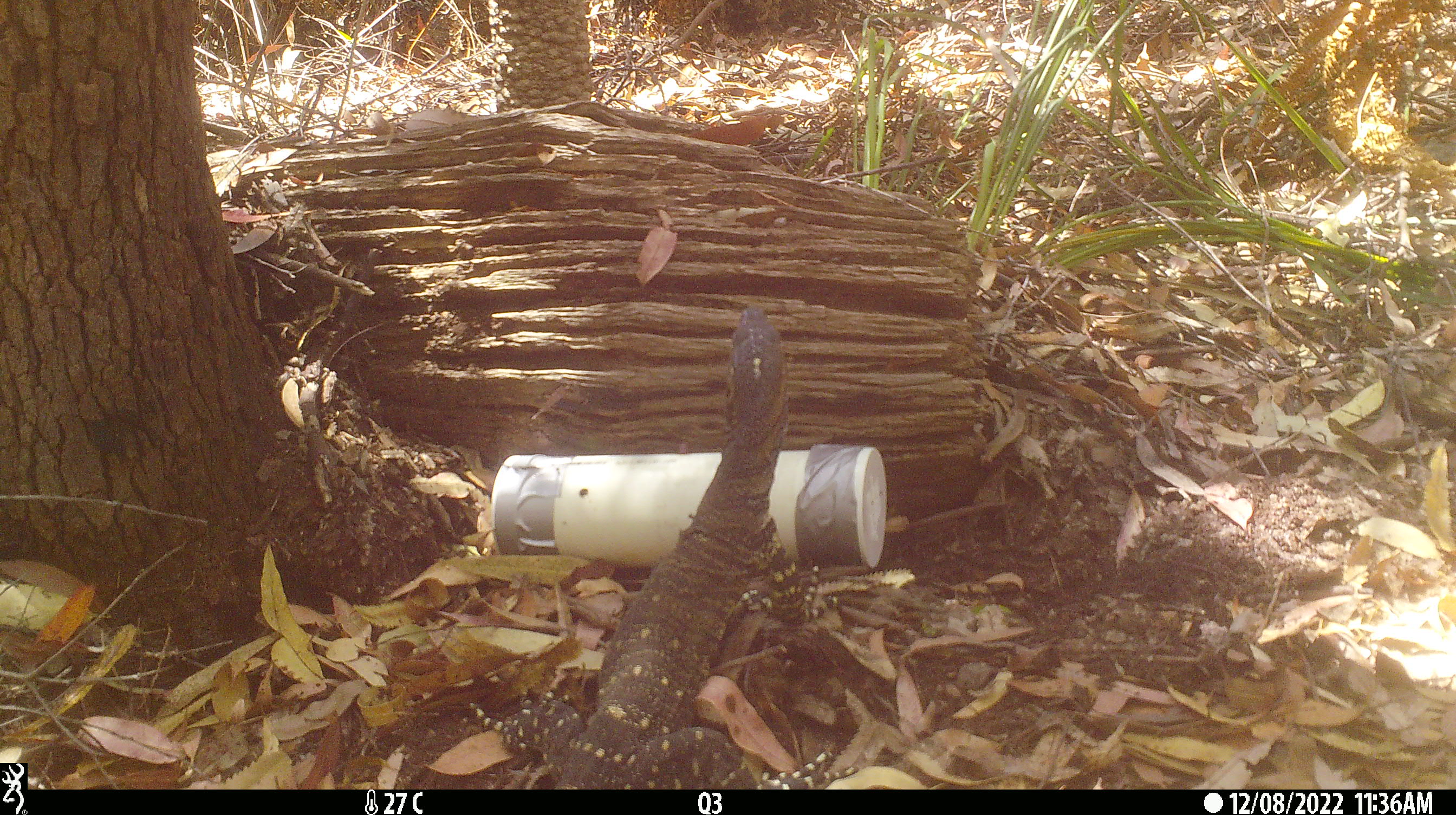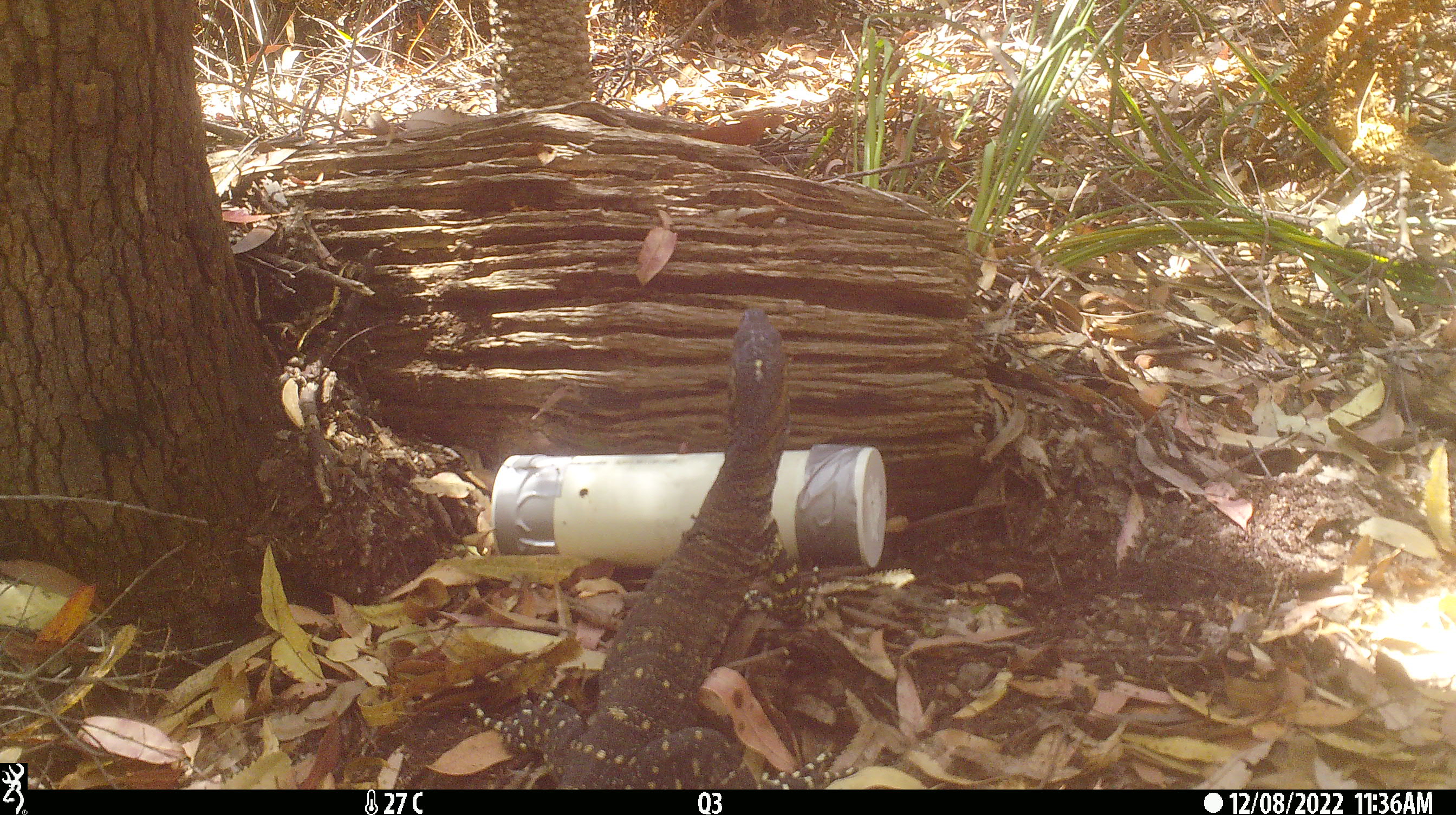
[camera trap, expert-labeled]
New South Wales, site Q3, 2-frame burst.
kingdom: Animalia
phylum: Chordata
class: Reptilia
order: Squamata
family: Varanidae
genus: Varanus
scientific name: Varanus varius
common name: lace monitor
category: goanna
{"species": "goanna (lace monitor) (Varanus varius)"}